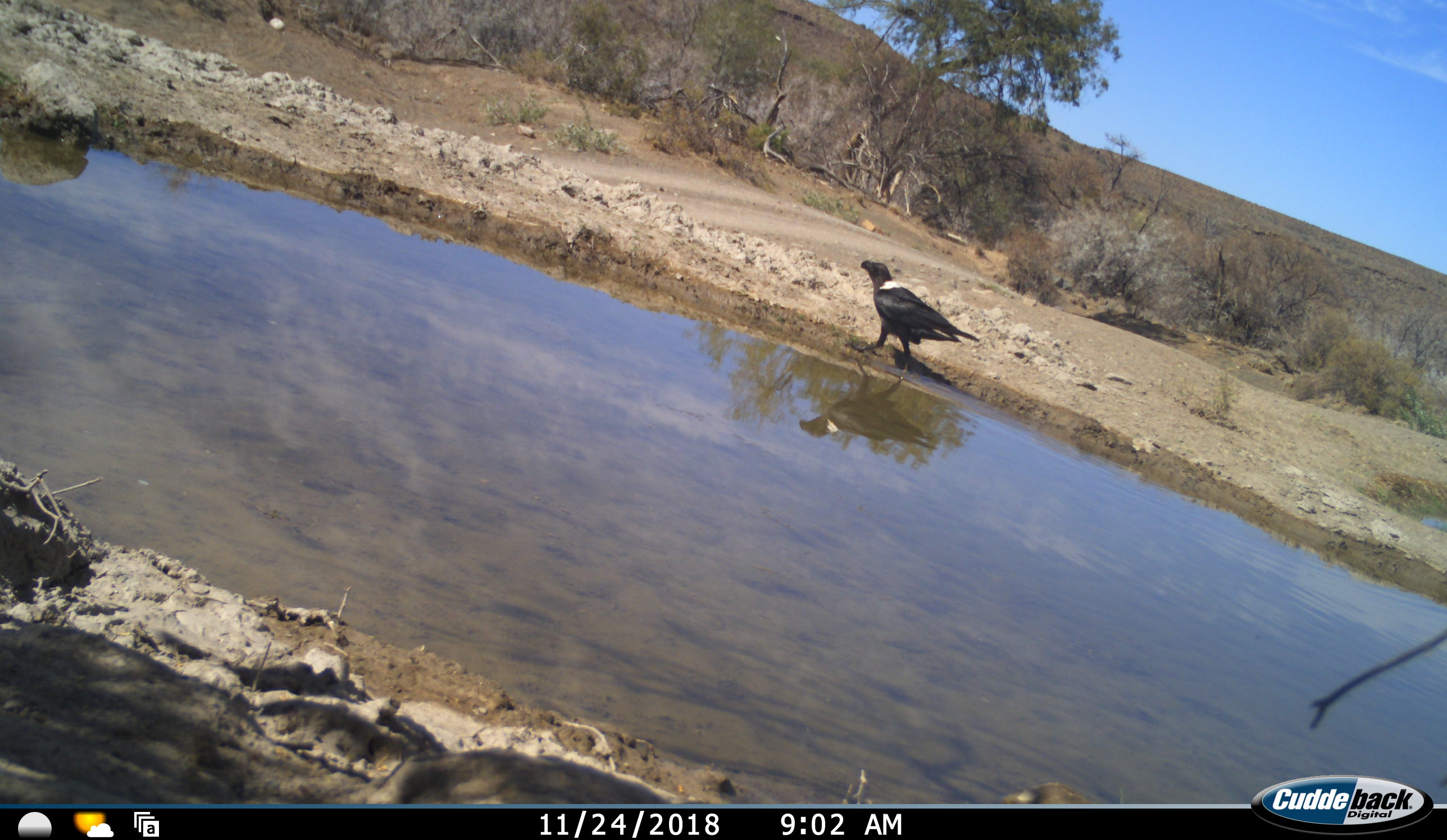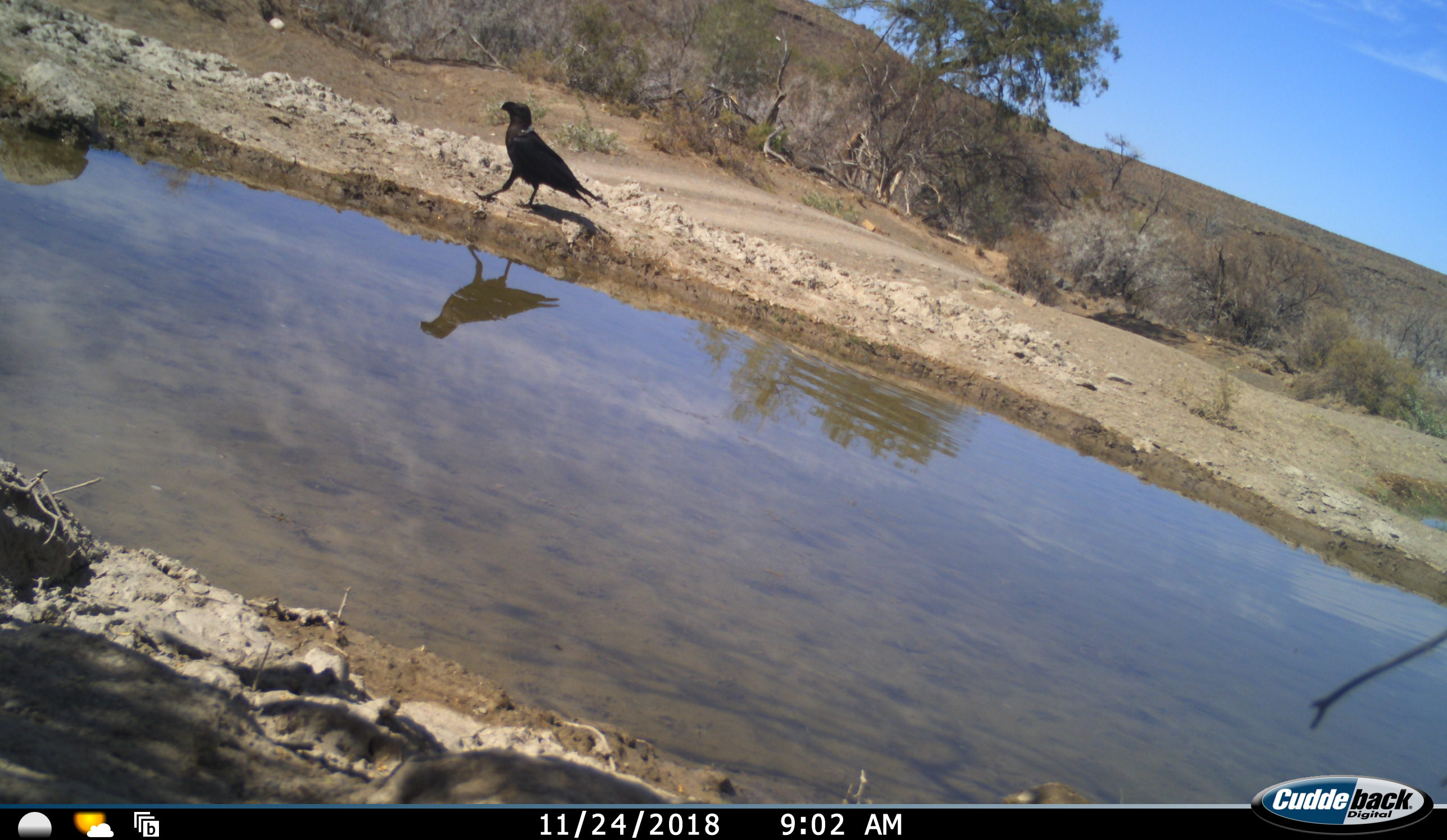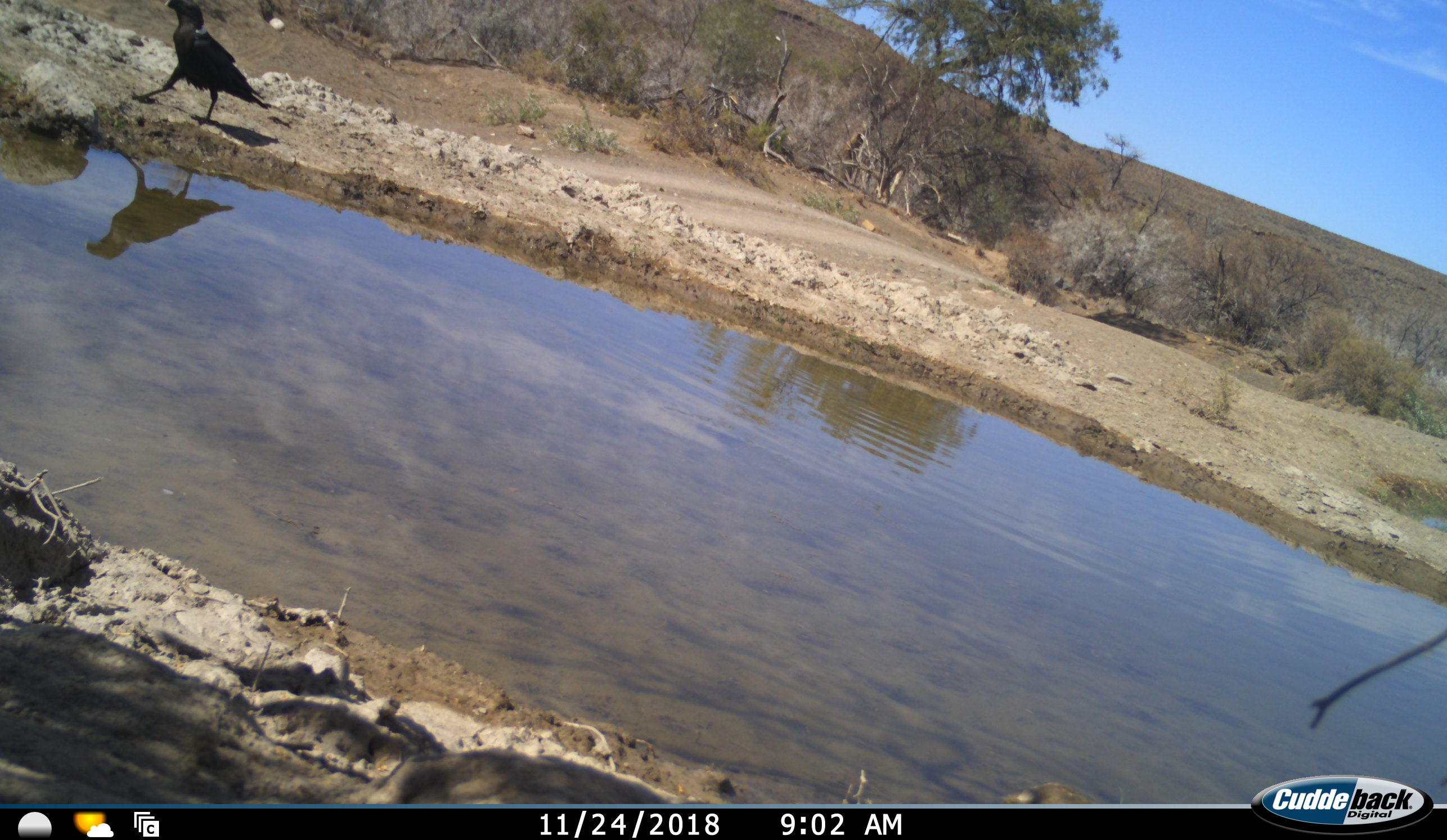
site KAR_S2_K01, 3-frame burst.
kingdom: Animalia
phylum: Chordata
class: Aves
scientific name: Aves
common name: bird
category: birdother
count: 1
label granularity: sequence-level